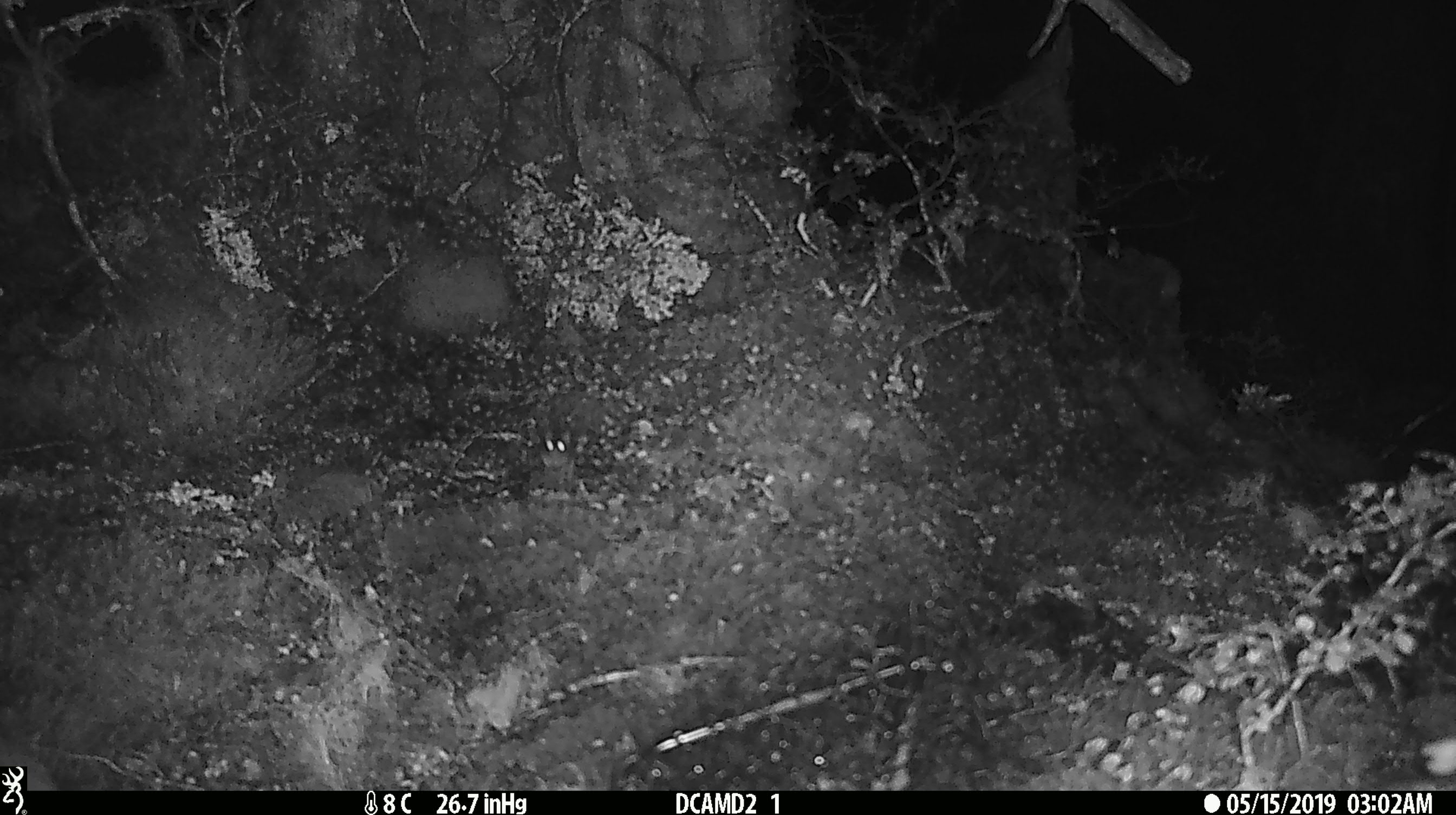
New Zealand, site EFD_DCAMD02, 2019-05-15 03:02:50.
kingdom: Animalia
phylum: Chordata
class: Mammalia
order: Rodentia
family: Muridae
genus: Mus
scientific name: Mus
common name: mouse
Mouse (Mus).